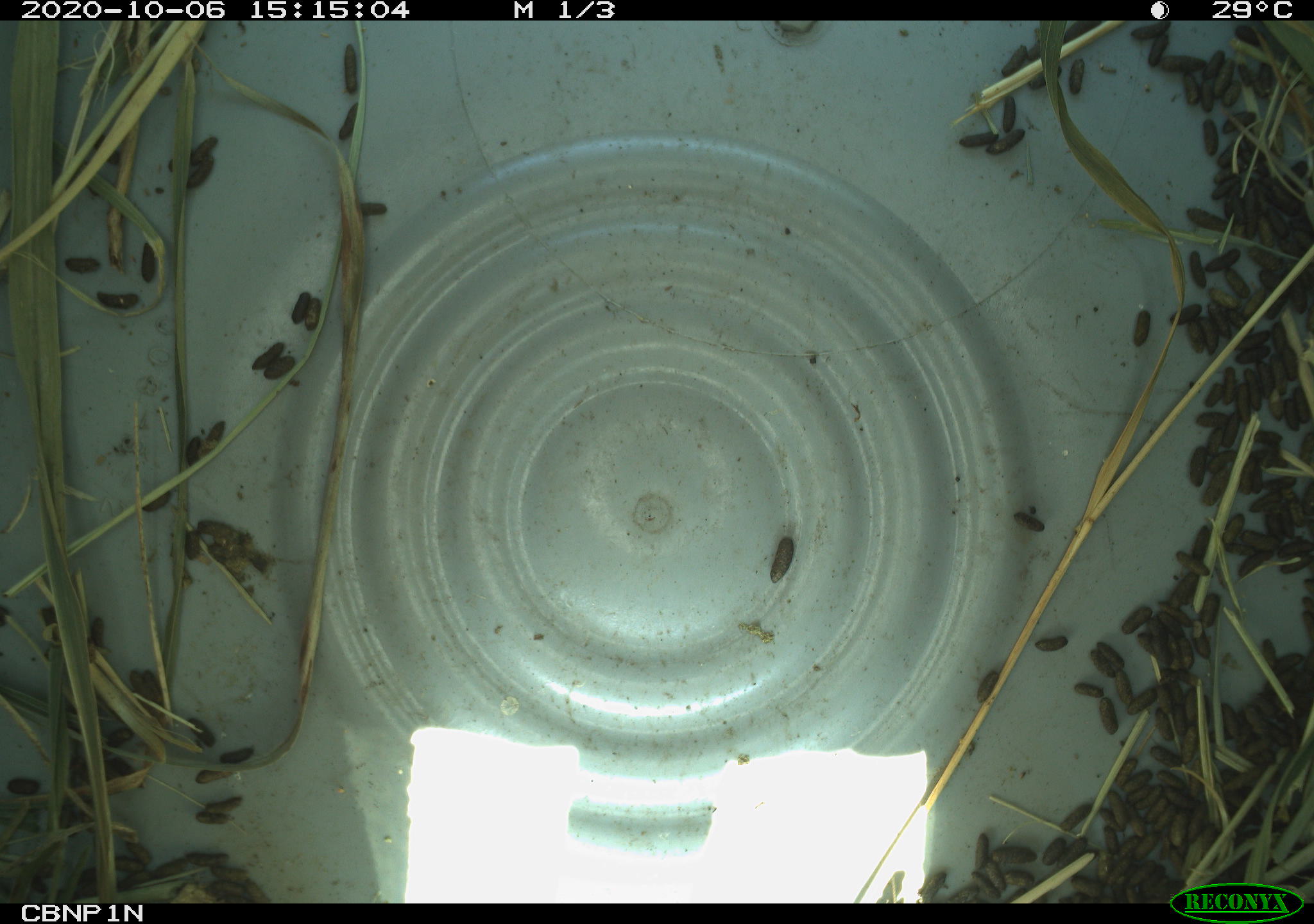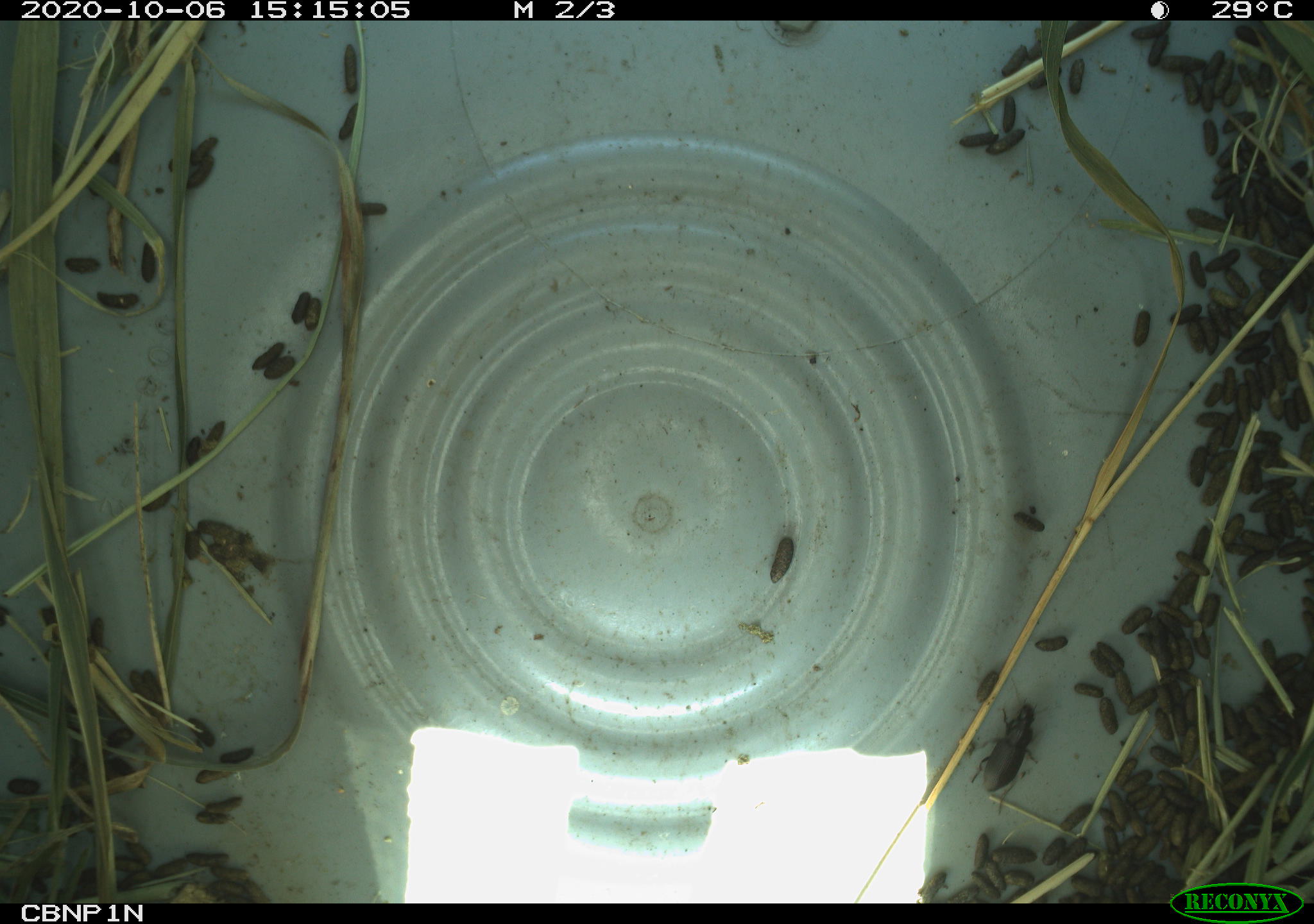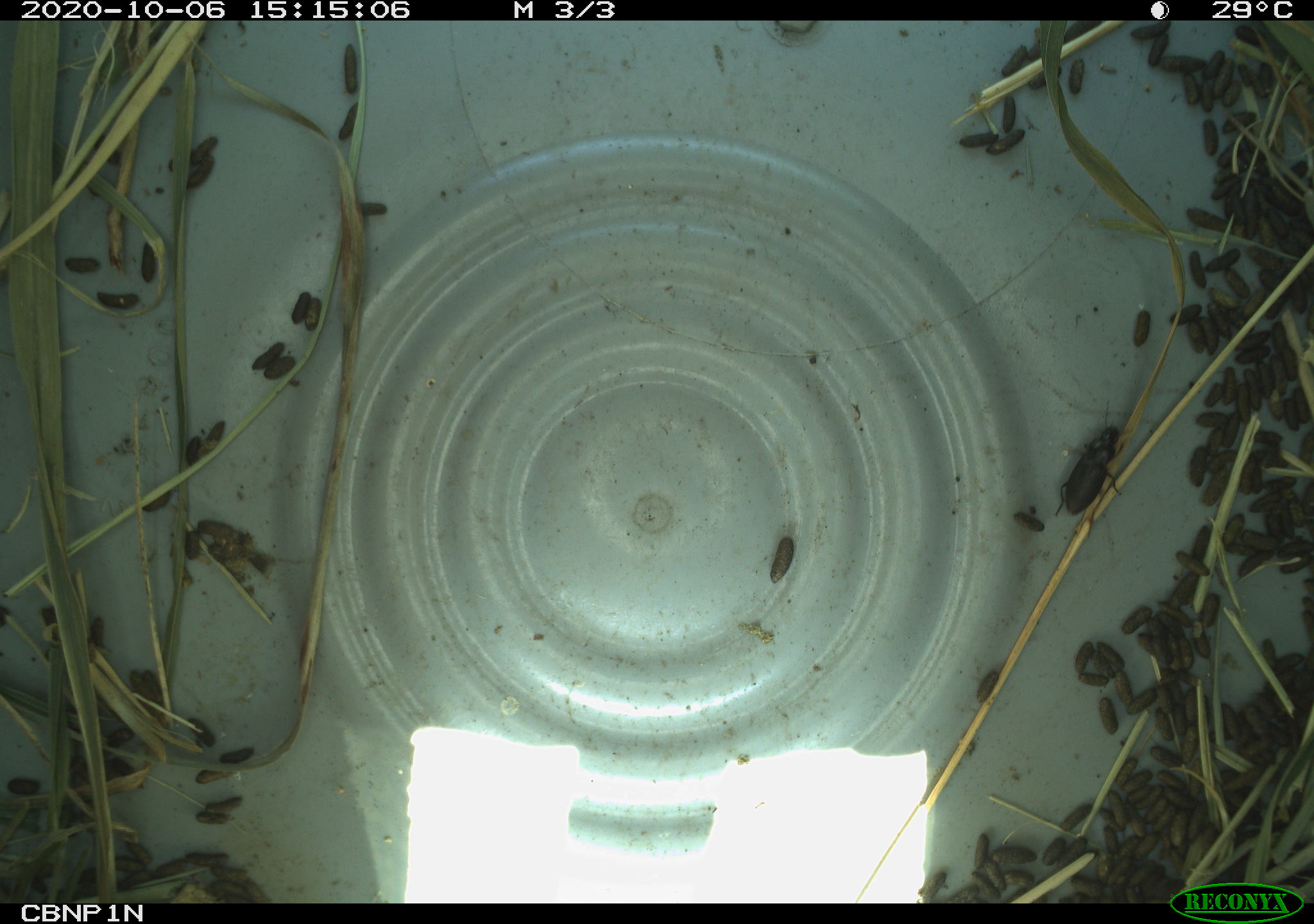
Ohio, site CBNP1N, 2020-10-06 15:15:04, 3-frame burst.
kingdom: Animalia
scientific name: Animalia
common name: animal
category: invertebrate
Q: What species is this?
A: Invertebrate (animal) (Animalia).